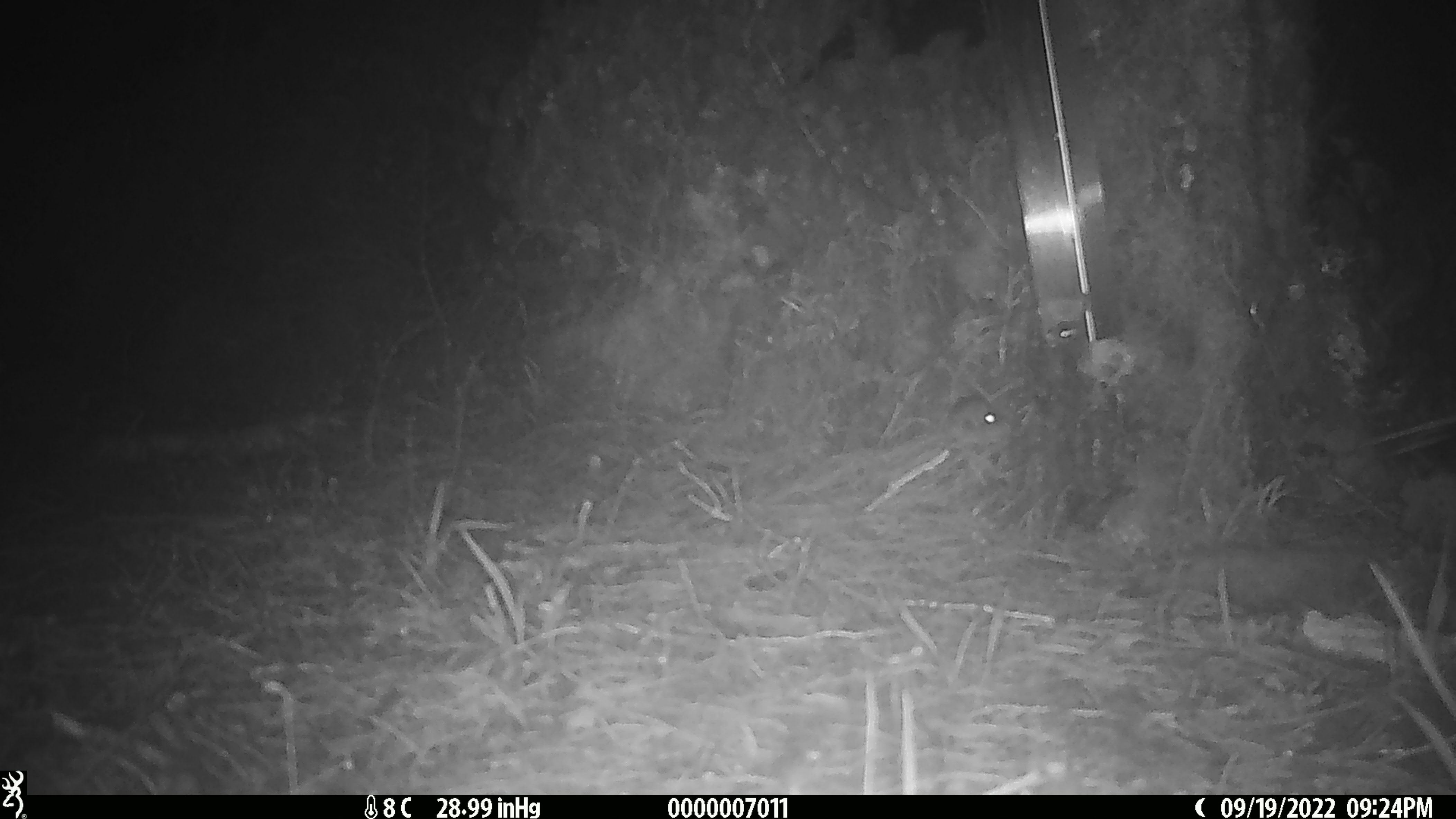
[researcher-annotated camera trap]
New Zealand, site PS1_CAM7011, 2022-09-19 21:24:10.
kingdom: Animalia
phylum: Chordata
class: Mammalia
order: Rodentia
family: Muridae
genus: Mus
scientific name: Mus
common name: mouse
Mouse (Mus).